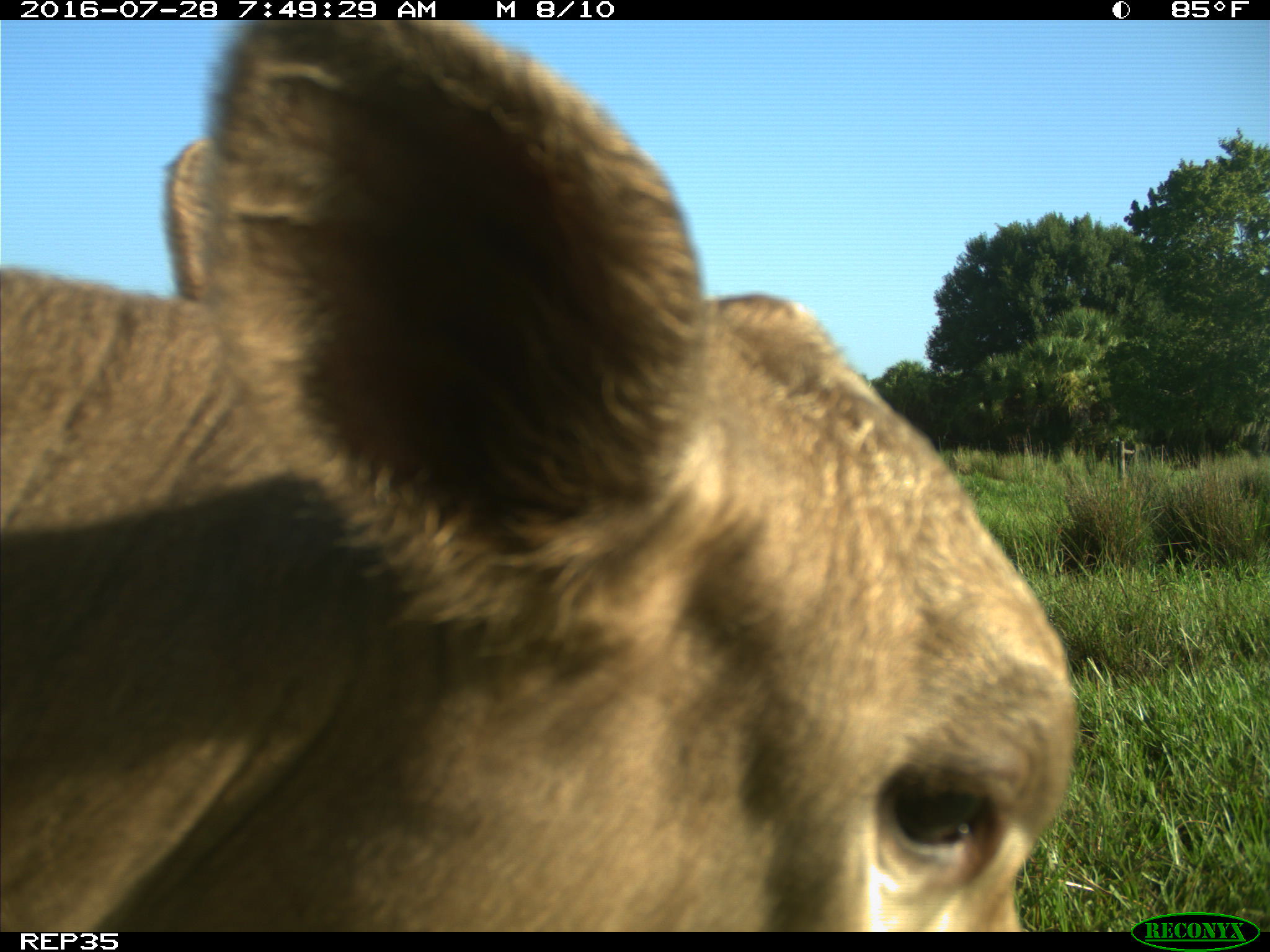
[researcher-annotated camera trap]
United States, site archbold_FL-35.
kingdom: Animalia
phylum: Chordata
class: Mammalia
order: Artiodactyla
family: Bovidae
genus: Bos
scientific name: Bos taurus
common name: domestic cow